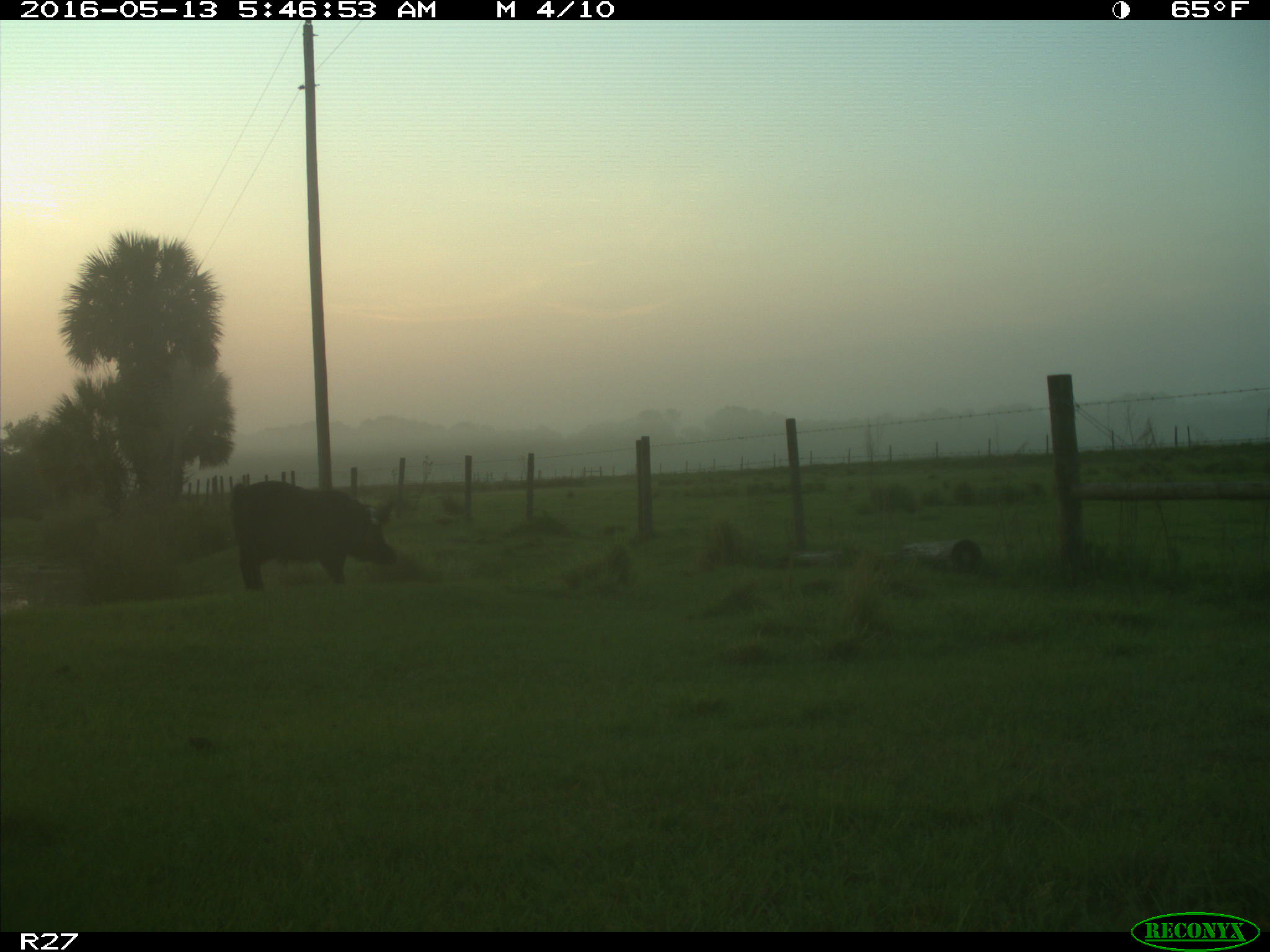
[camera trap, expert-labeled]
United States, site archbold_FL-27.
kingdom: Animalia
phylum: Chordata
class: Mammalia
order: Artiodactyla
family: Suidae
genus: Sus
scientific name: Sus scrofa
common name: wild boar